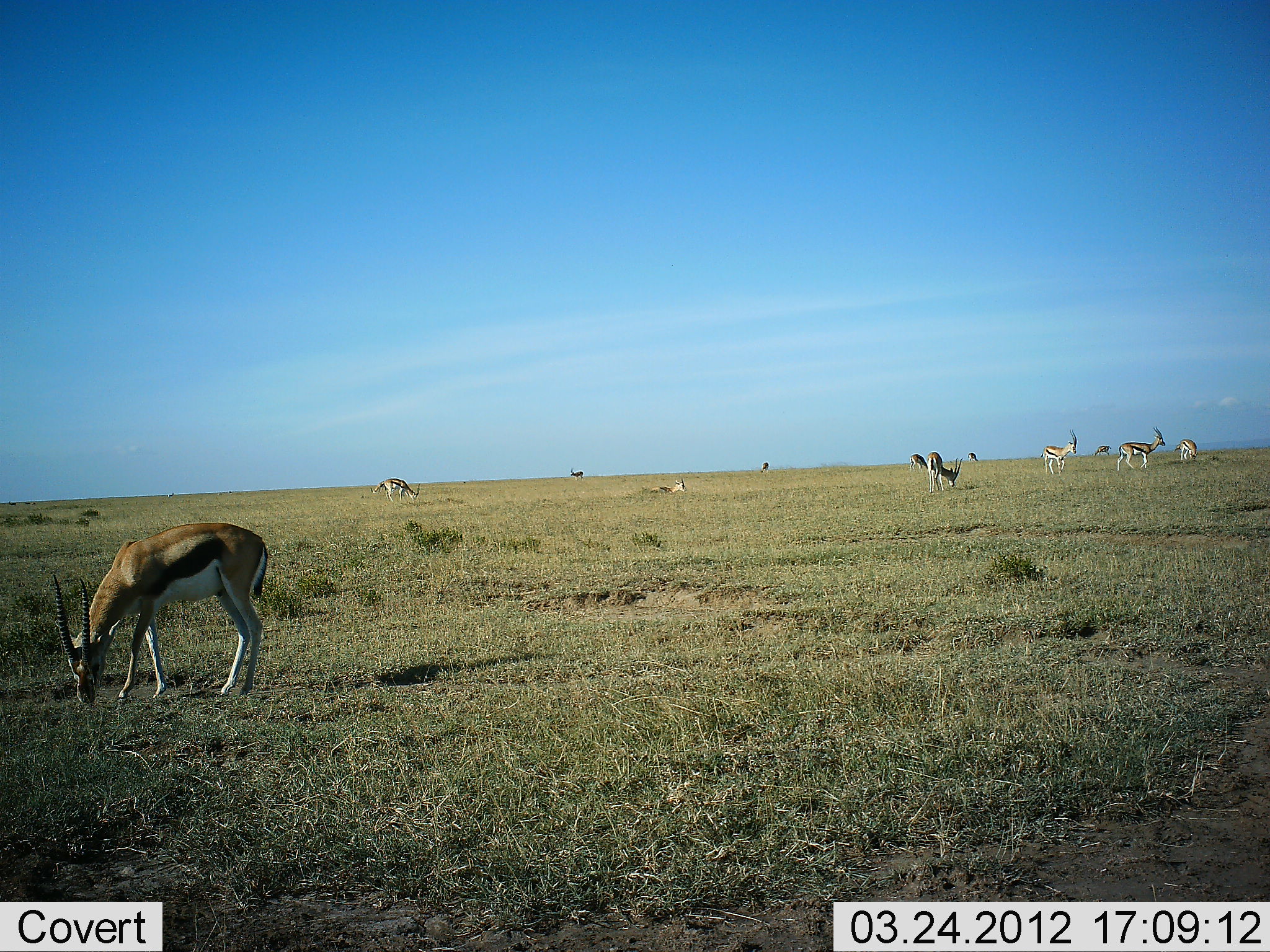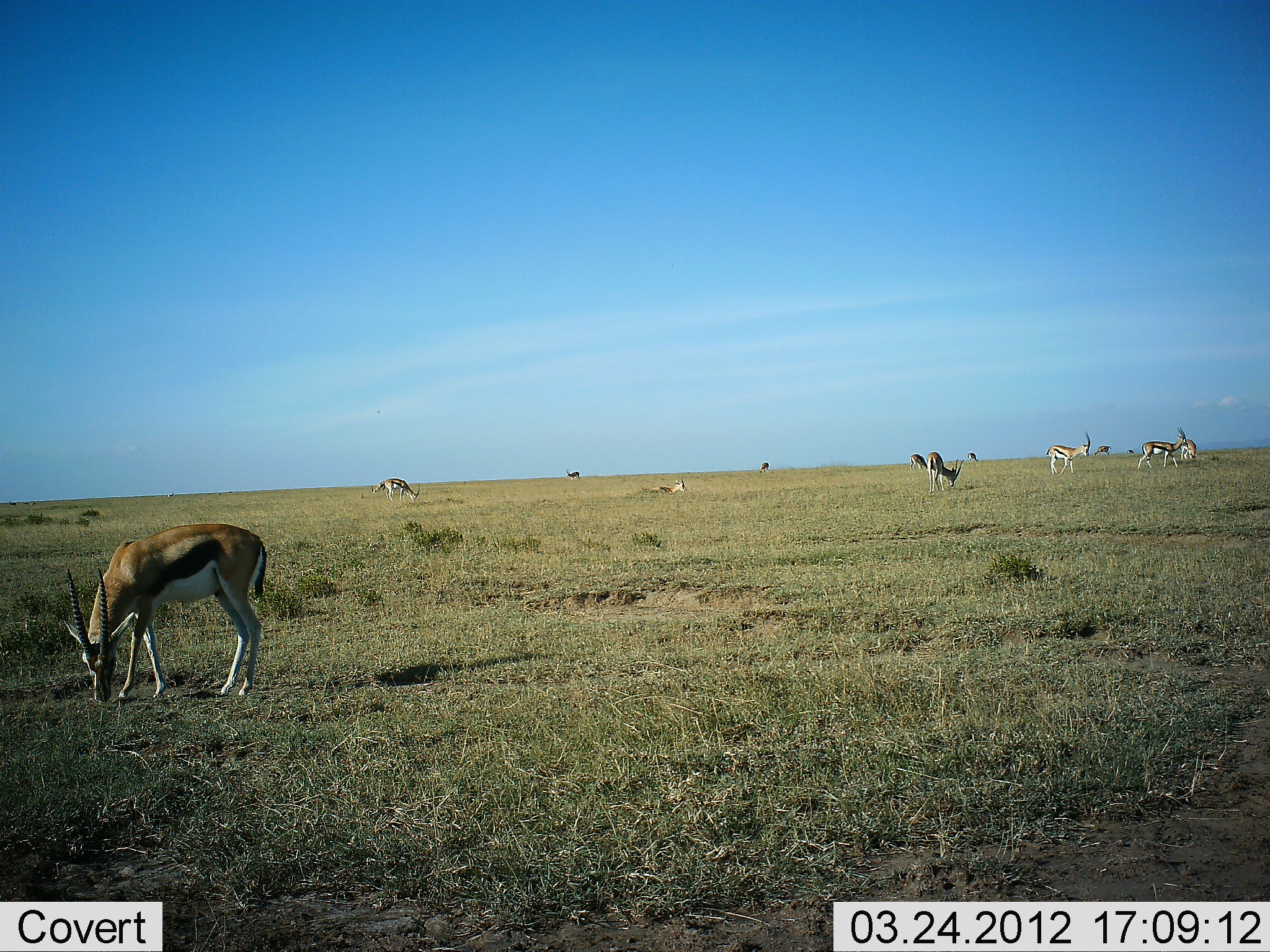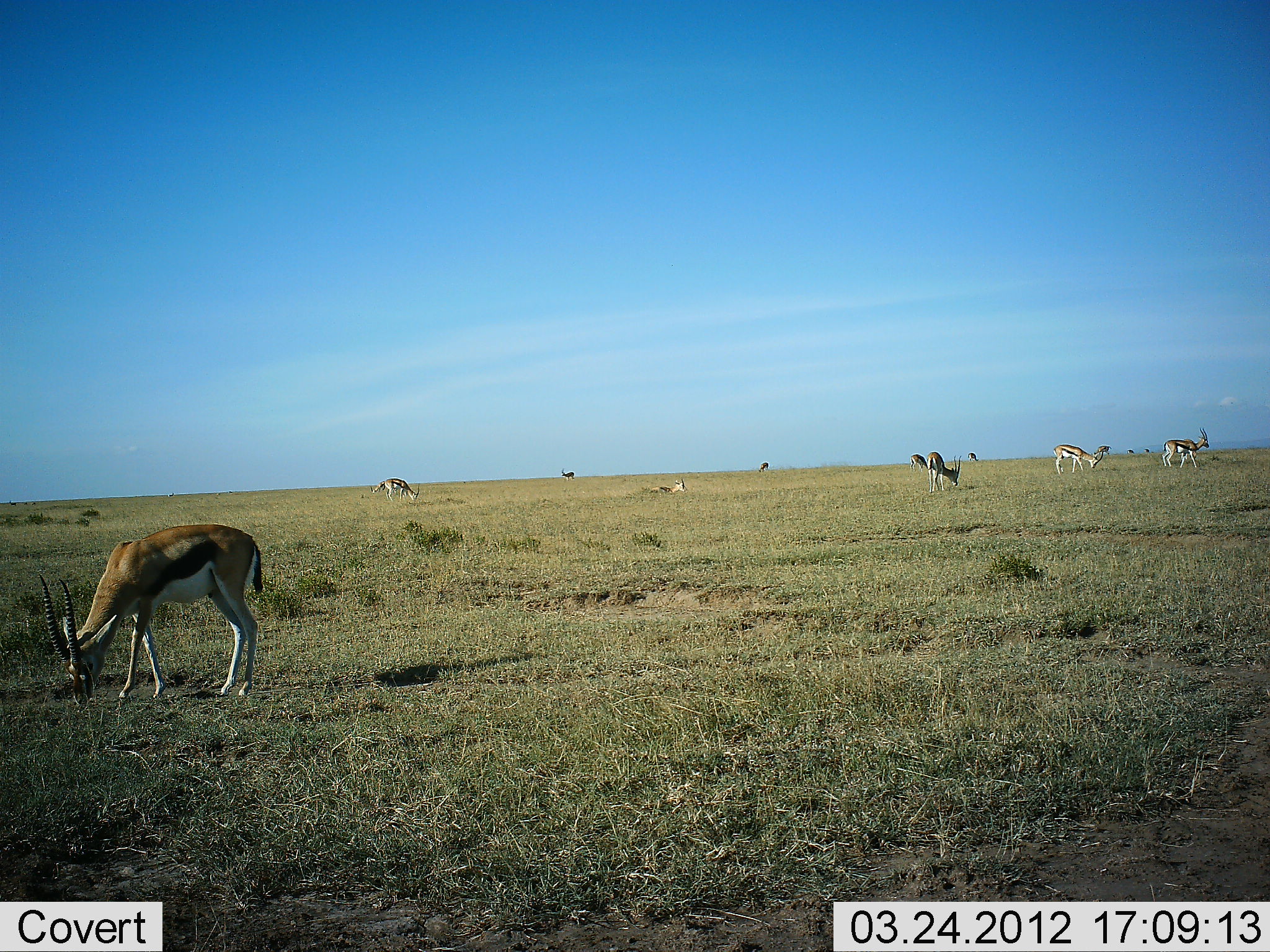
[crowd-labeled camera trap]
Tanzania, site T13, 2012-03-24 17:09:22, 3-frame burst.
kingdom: Animalia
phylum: Chordata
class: Mammalia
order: Artiodactyla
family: Bovidae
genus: Eudorcas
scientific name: Eudorcas thomsonii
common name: thomson's gazelle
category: gazellethomsons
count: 11-50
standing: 48%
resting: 48%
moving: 60%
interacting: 8%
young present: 4%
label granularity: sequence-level